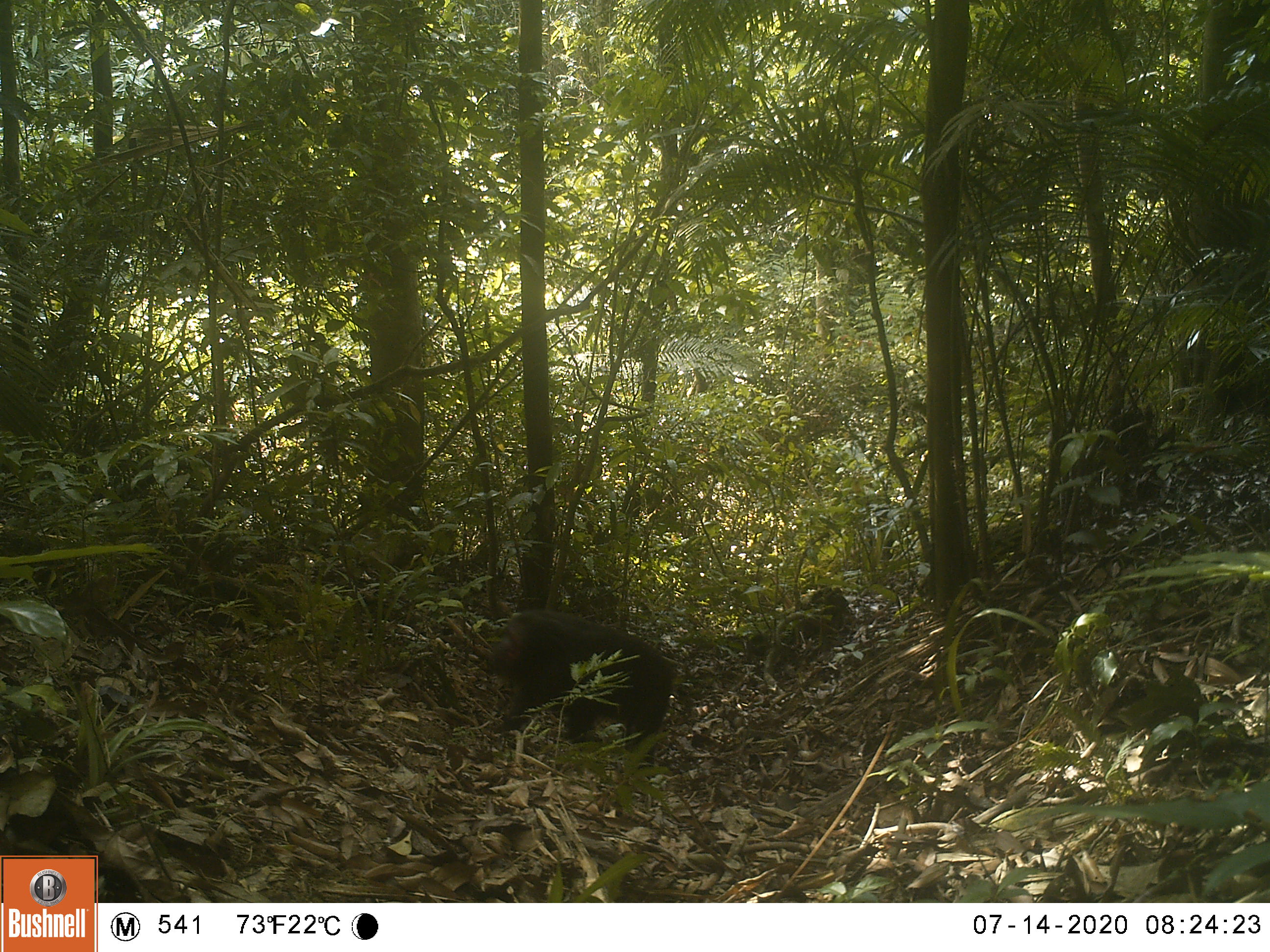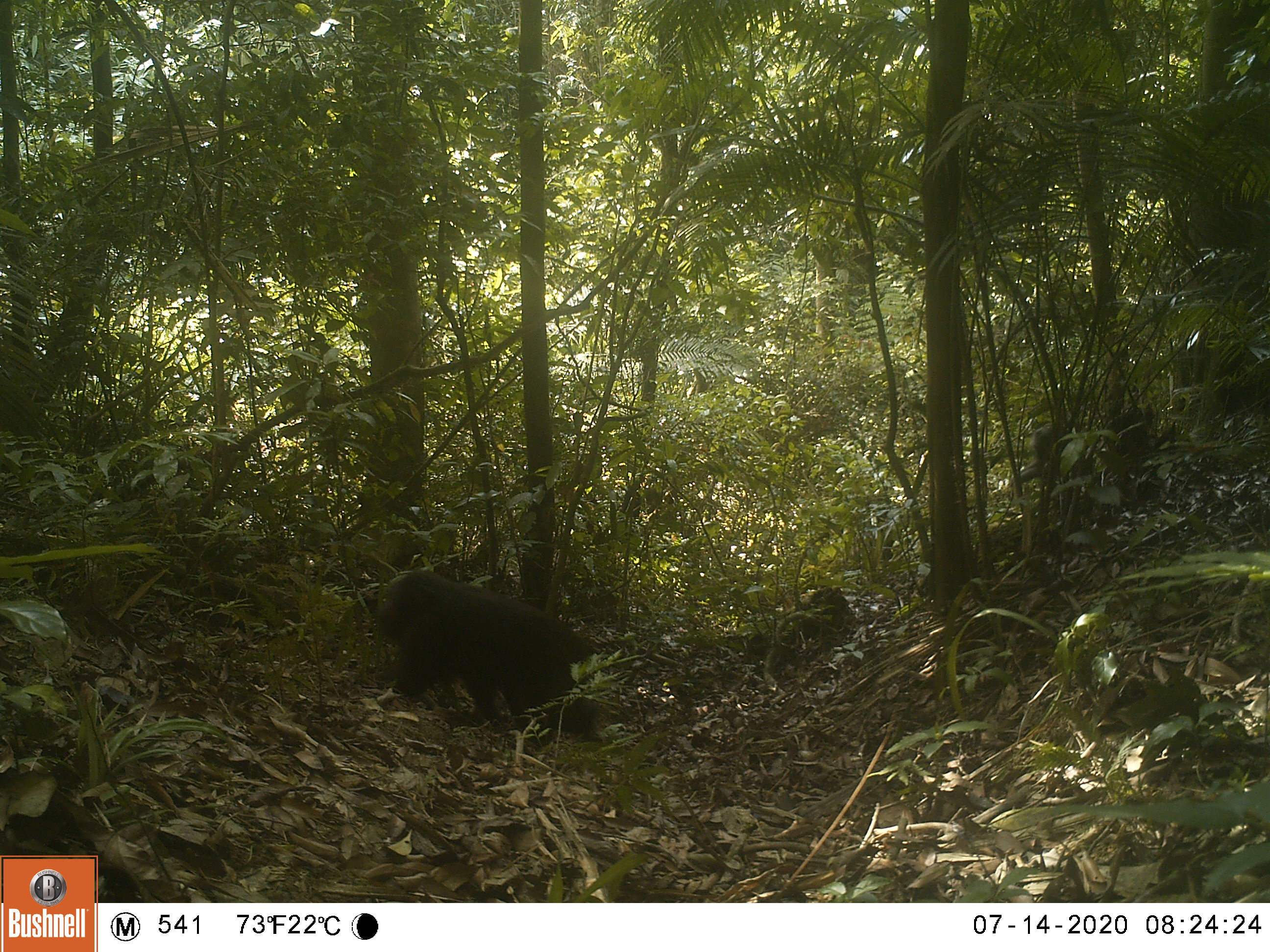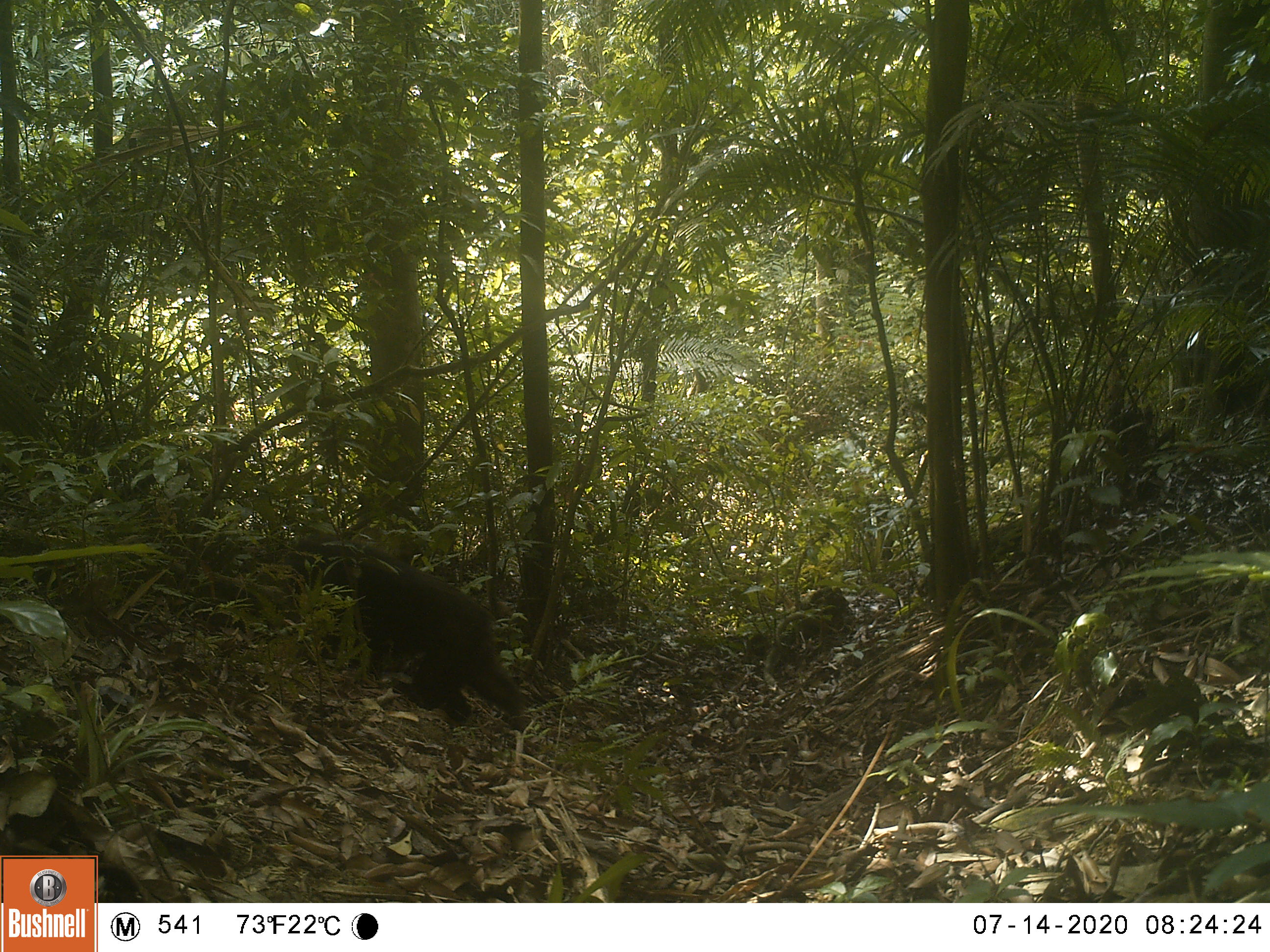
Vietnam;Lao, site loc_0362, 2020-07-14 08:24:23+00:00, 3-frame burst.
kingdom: Animalia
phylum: Chordata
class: Mammalia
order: Primates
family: Cercopithecidae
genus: Macaca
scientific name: Macaca arctoides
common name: stump-tailed macaque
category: stump tailed macaque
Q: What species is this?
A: Stump tailed macaque (stump-tailed macaque) (Macaca arctoides).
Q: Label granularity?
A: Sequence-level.